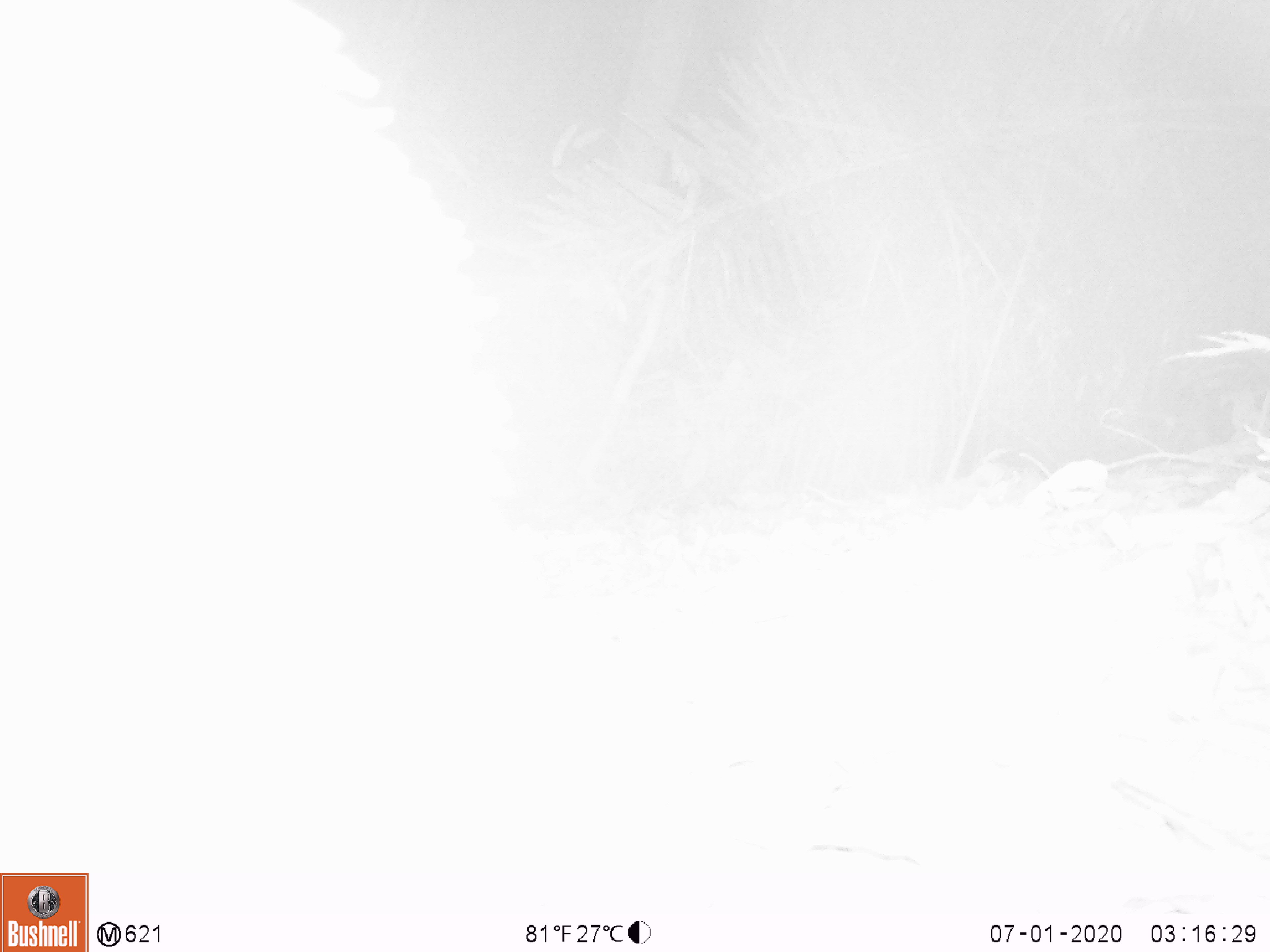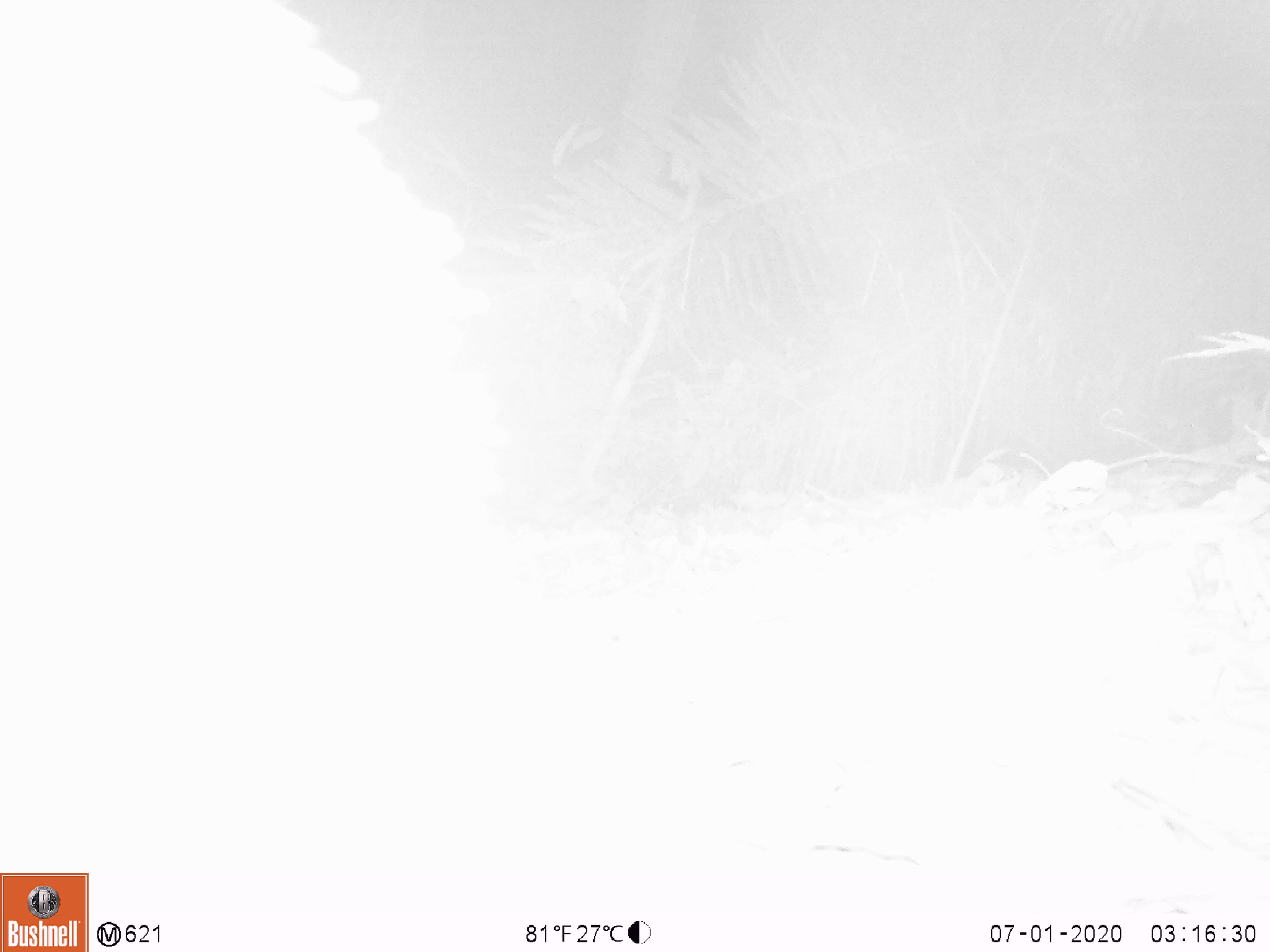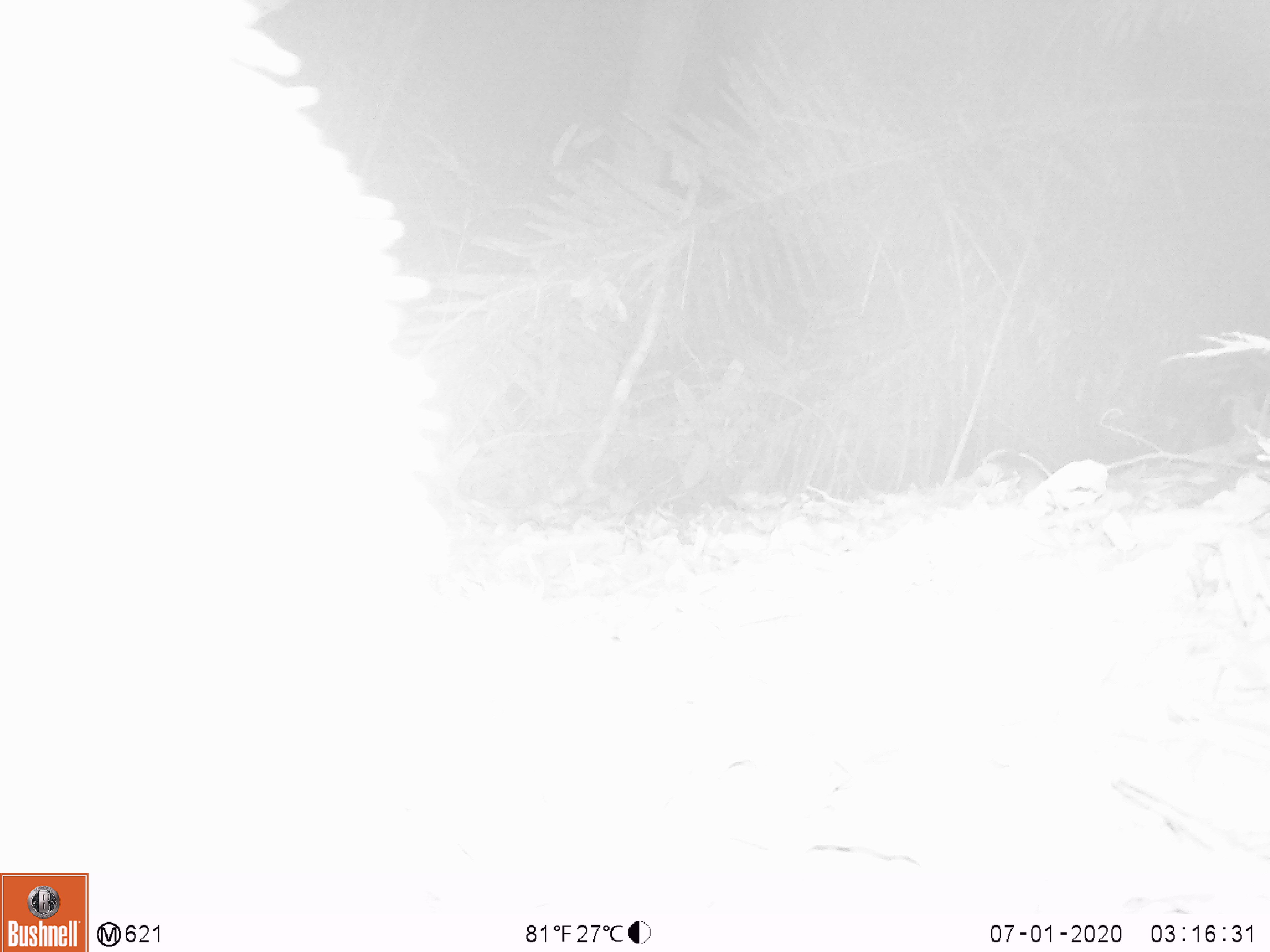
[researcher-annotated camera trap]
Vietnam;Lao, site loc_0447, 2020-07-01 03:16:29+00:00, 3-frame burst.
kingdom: Animalia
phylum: Chordata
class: Mammalia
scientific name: Mammalia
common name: mammal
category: unidentified mammal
Unidentified mammal (mammal) (Mammalia). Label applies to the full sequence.